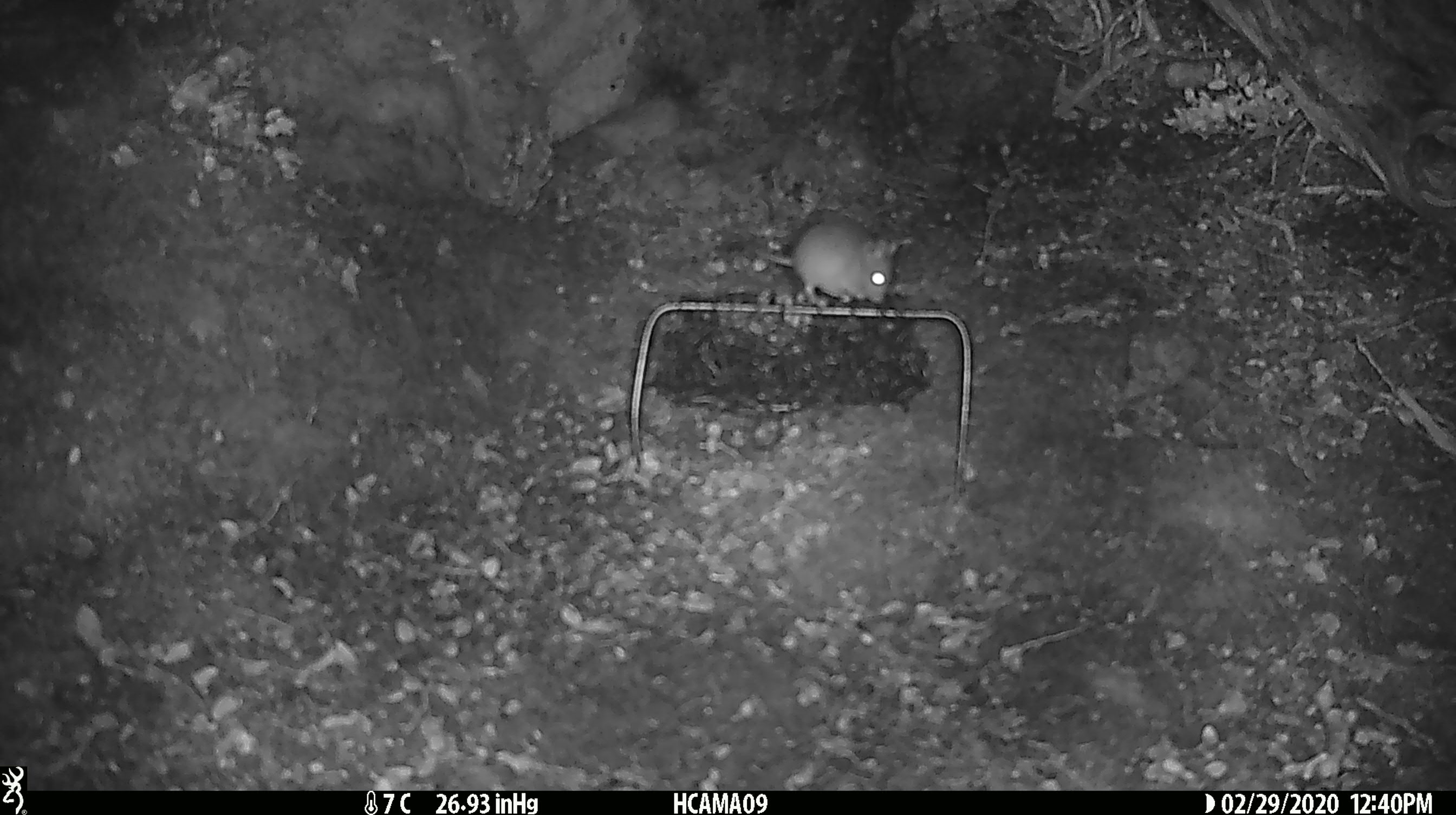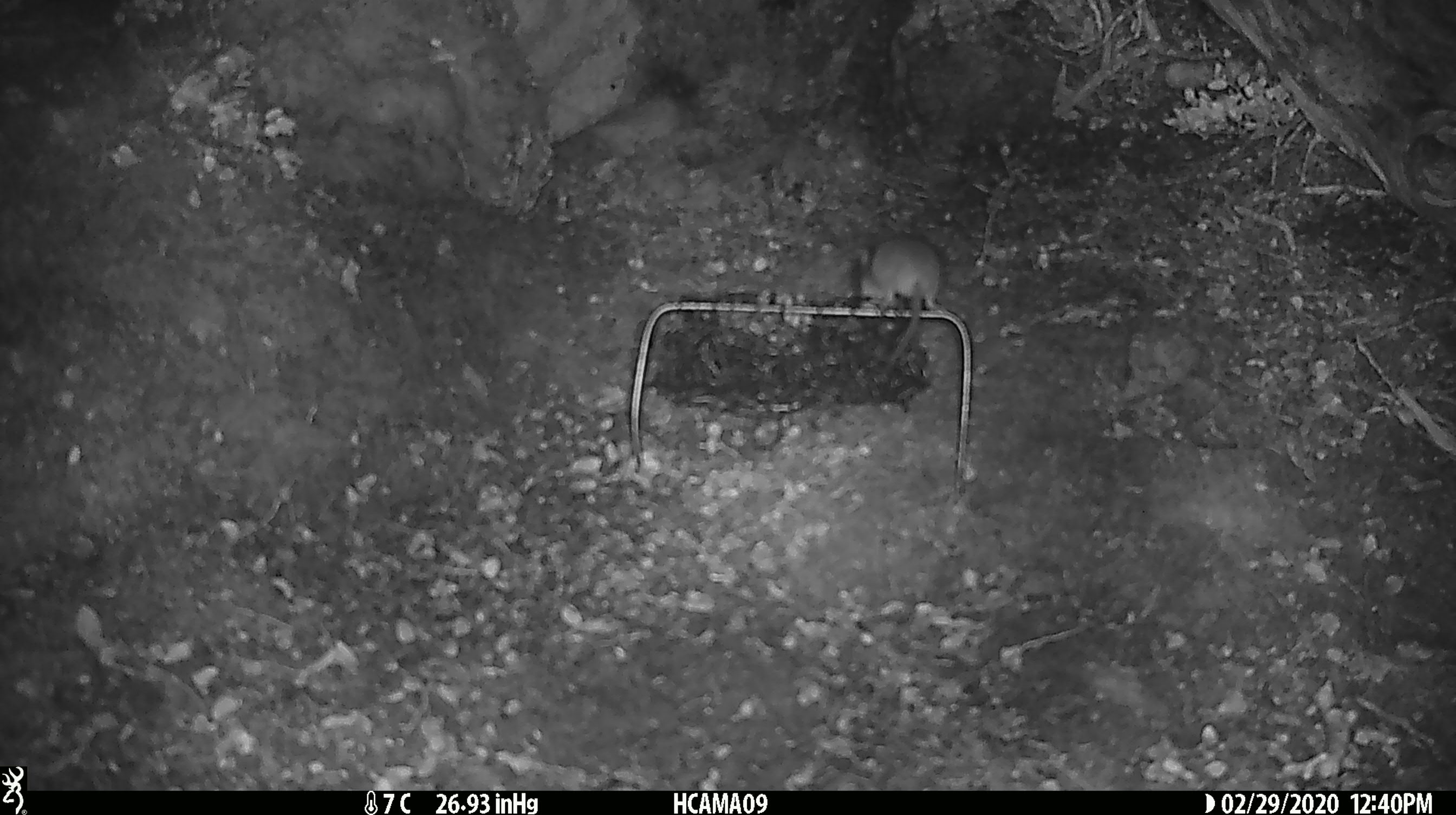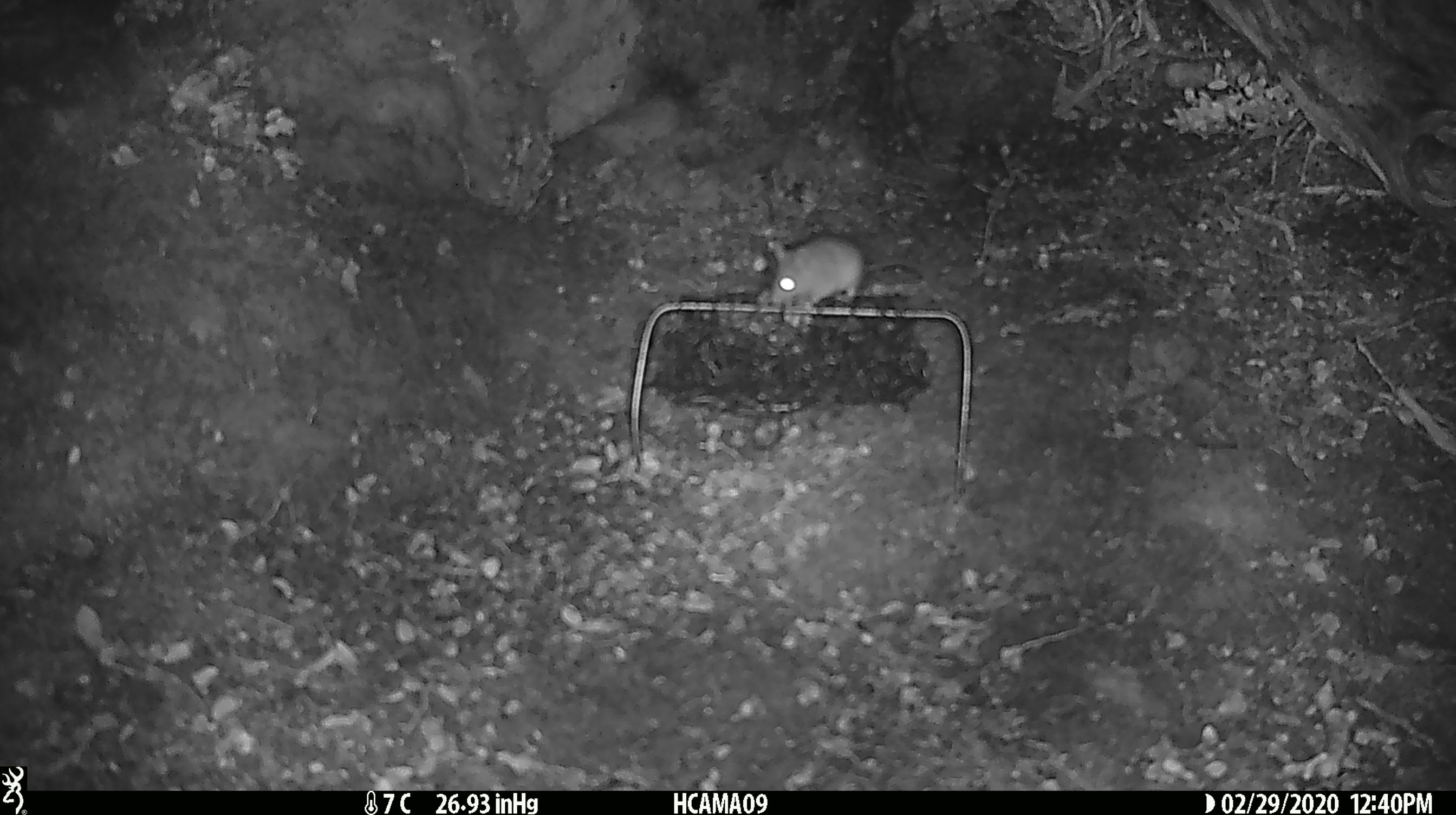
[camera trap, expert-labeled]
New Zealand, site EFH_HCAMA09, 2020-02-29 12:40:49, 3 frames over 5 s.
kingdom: Animalia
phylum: Chordata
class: Mammalia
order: Rodentia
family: Muridae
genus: Mus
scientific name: Mus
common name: mouse